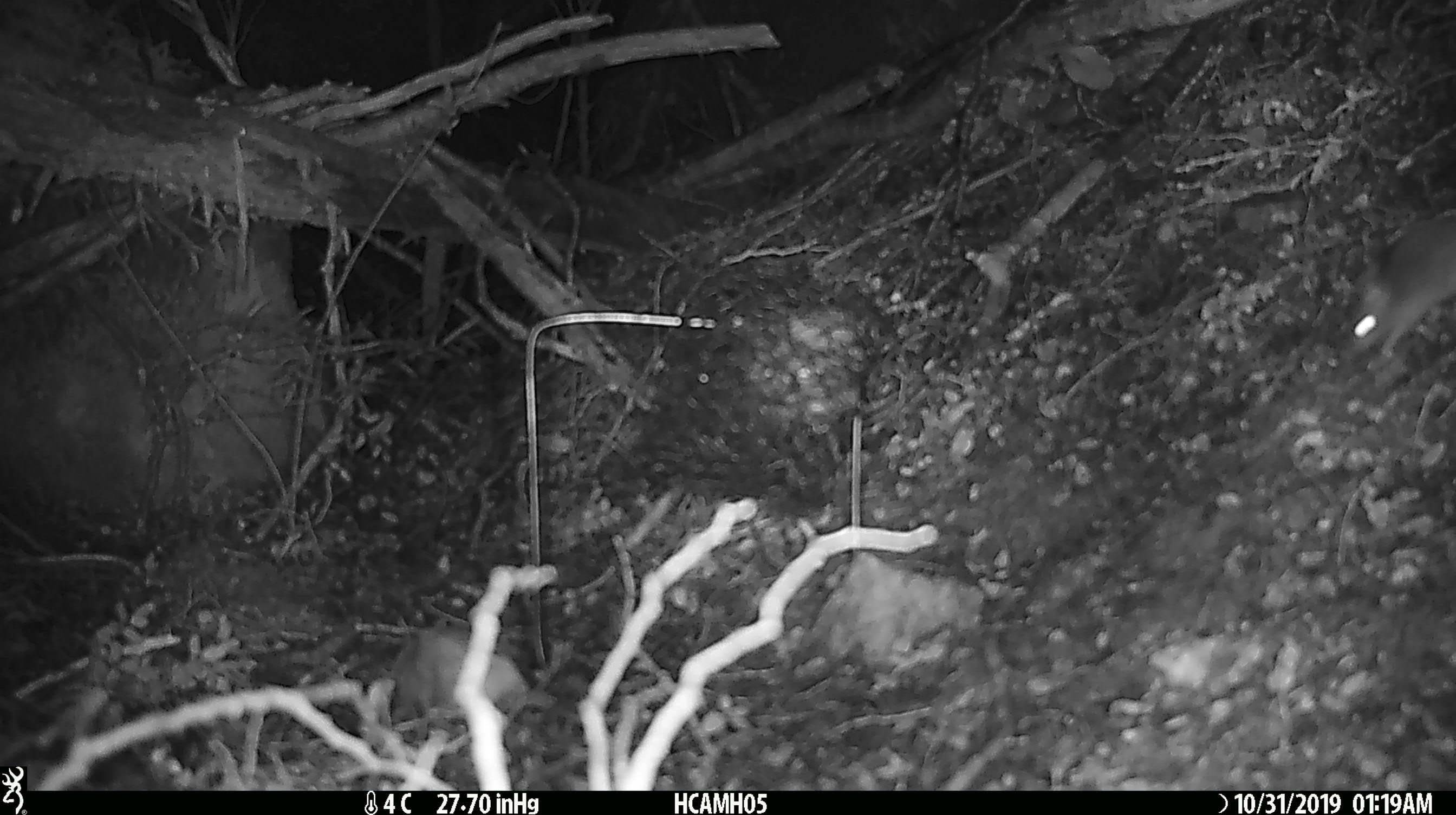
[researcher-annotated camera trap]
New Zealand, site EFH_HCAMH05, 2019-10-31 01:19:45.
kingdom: Animalia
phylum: Chordata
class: Mammalia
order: Rodentia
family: Muridae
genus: Mus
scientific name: Mus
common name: mouse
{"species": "mouse (Mus)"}